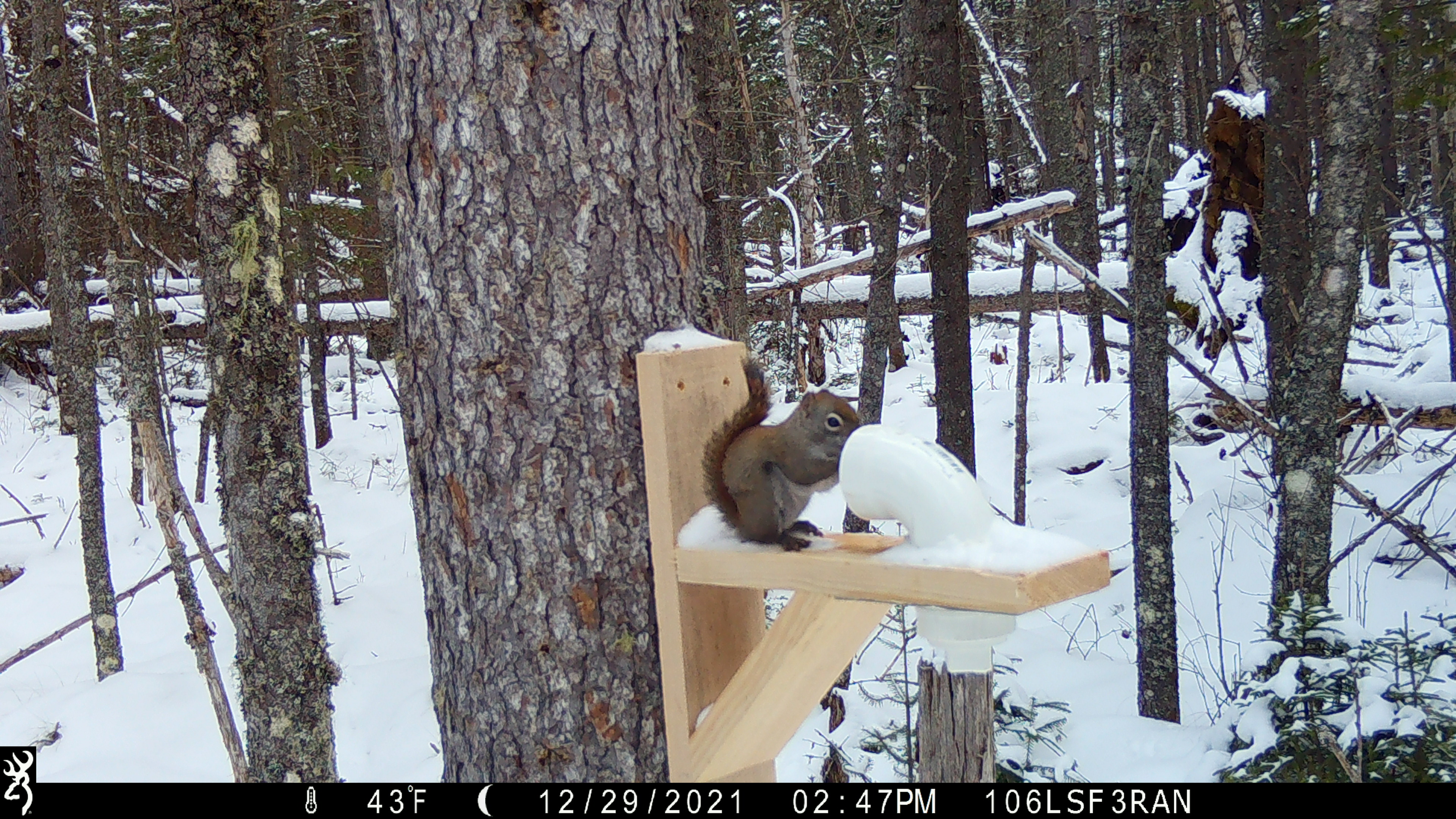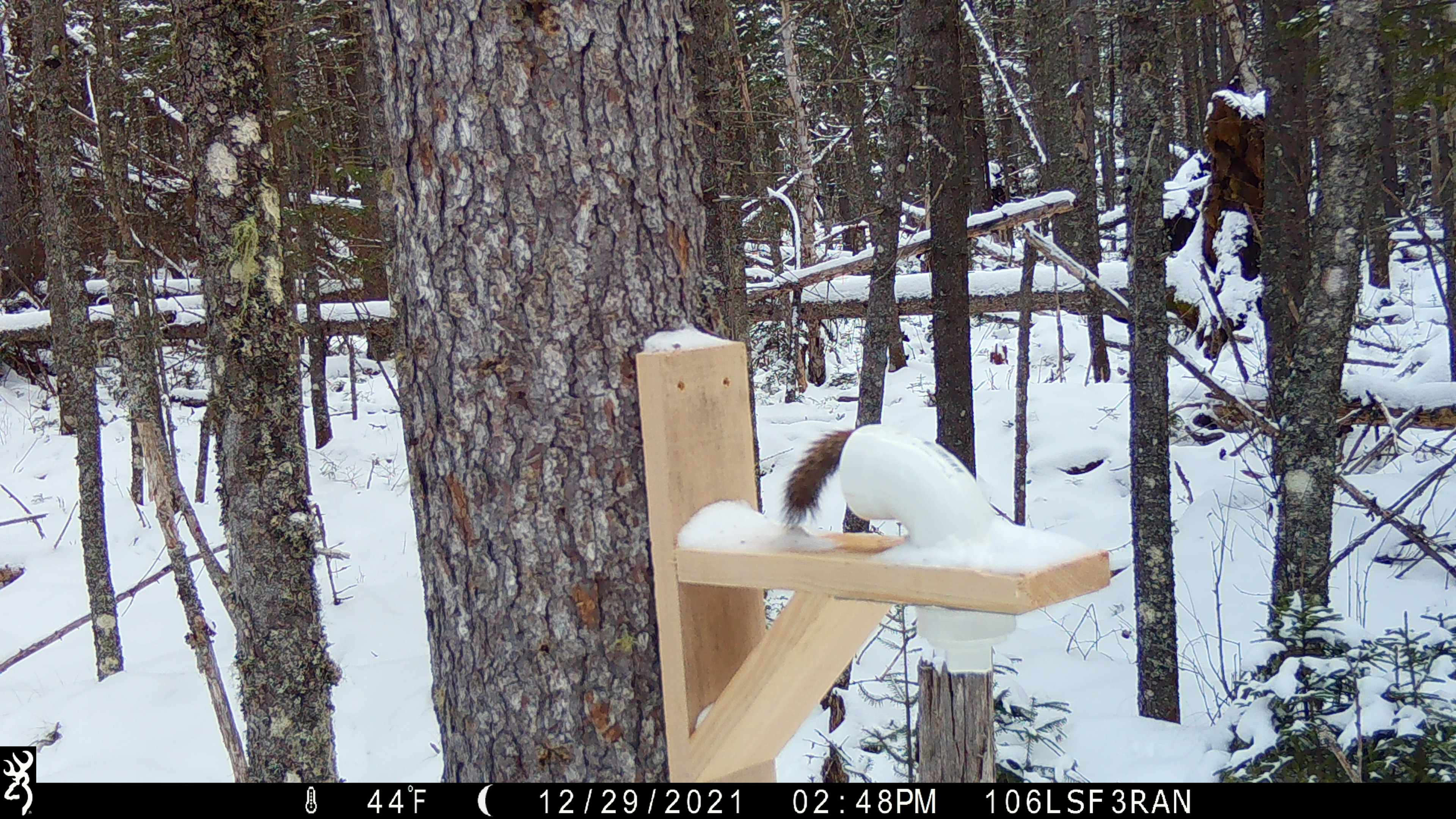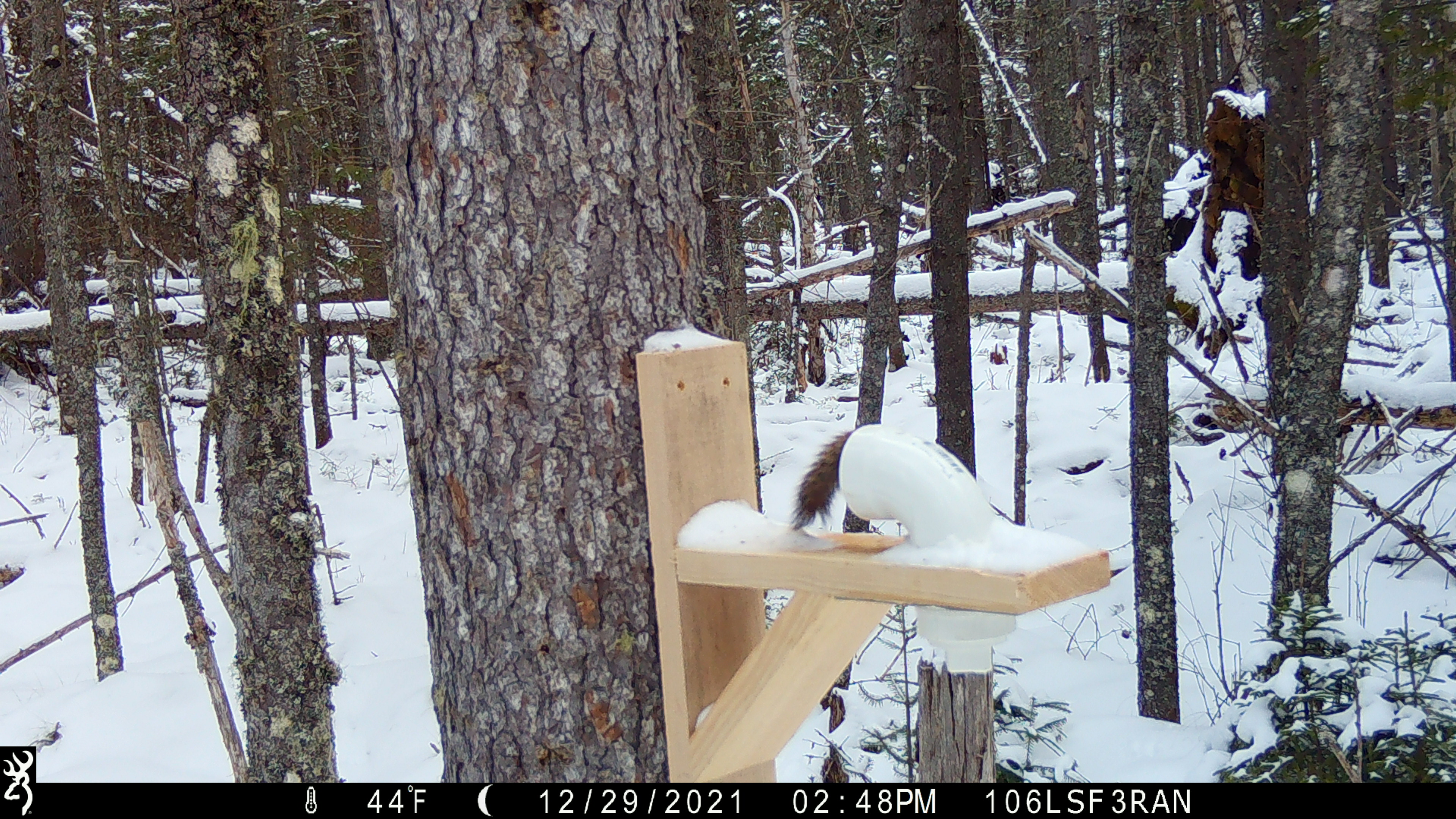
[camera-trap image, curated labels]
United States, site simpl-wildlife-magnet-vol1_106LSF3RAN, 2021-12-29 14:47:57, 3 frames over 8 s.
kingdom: Animalia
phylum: Chordata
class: Mammalia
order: Rodentia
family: Sciuridae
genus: Tamiasciurus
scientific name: Tamiasciurus hudsonicus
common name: red squirrel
Red squirrel (Tamiasciurus hudsonicus).